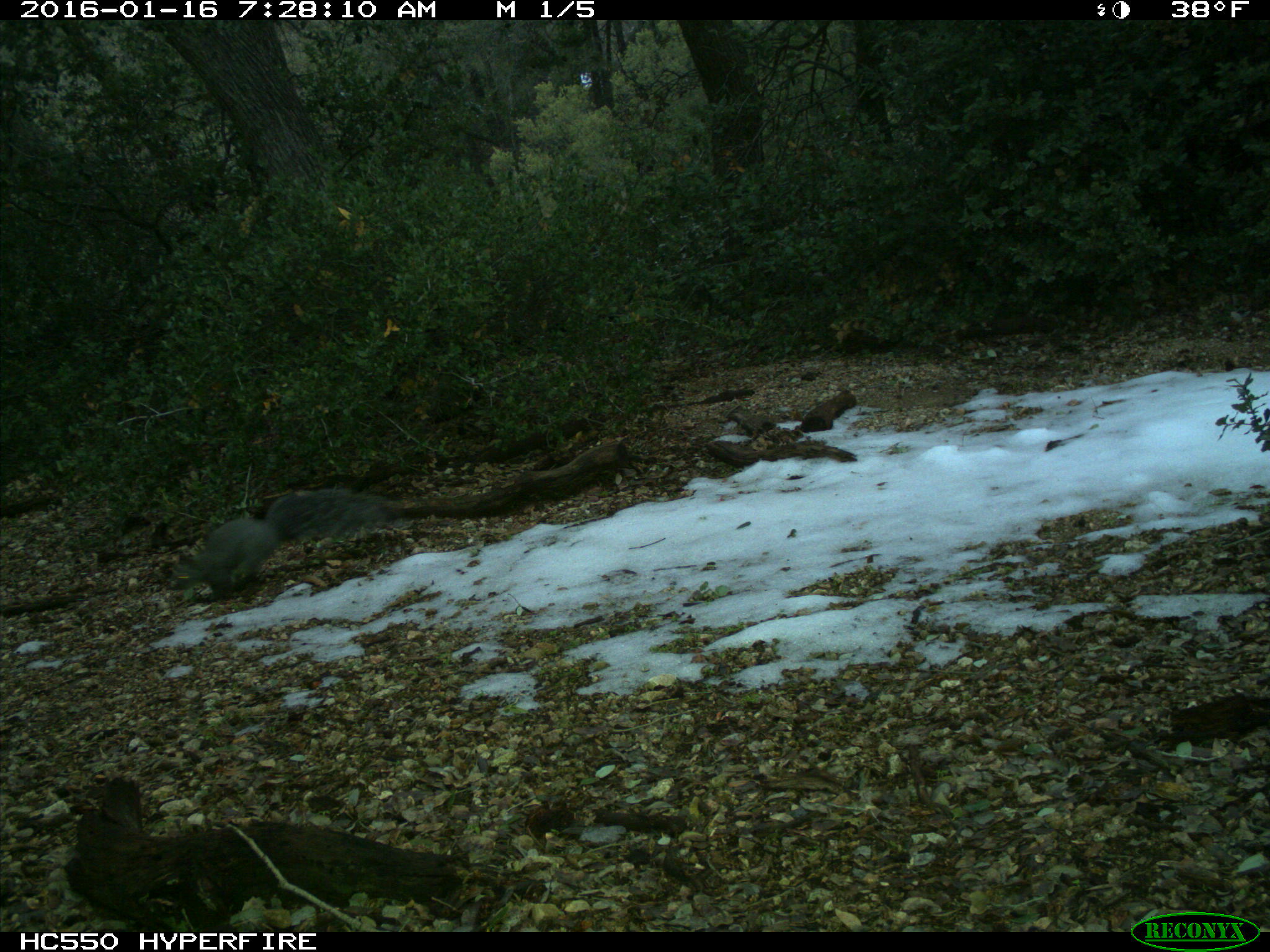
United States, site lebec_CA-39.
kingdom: Animalia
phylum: Chordata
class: Mammalia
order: Rodentia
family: Sciuridae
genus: Sciurus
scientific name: Sciurus carolinensis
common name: eastern gray squirrel